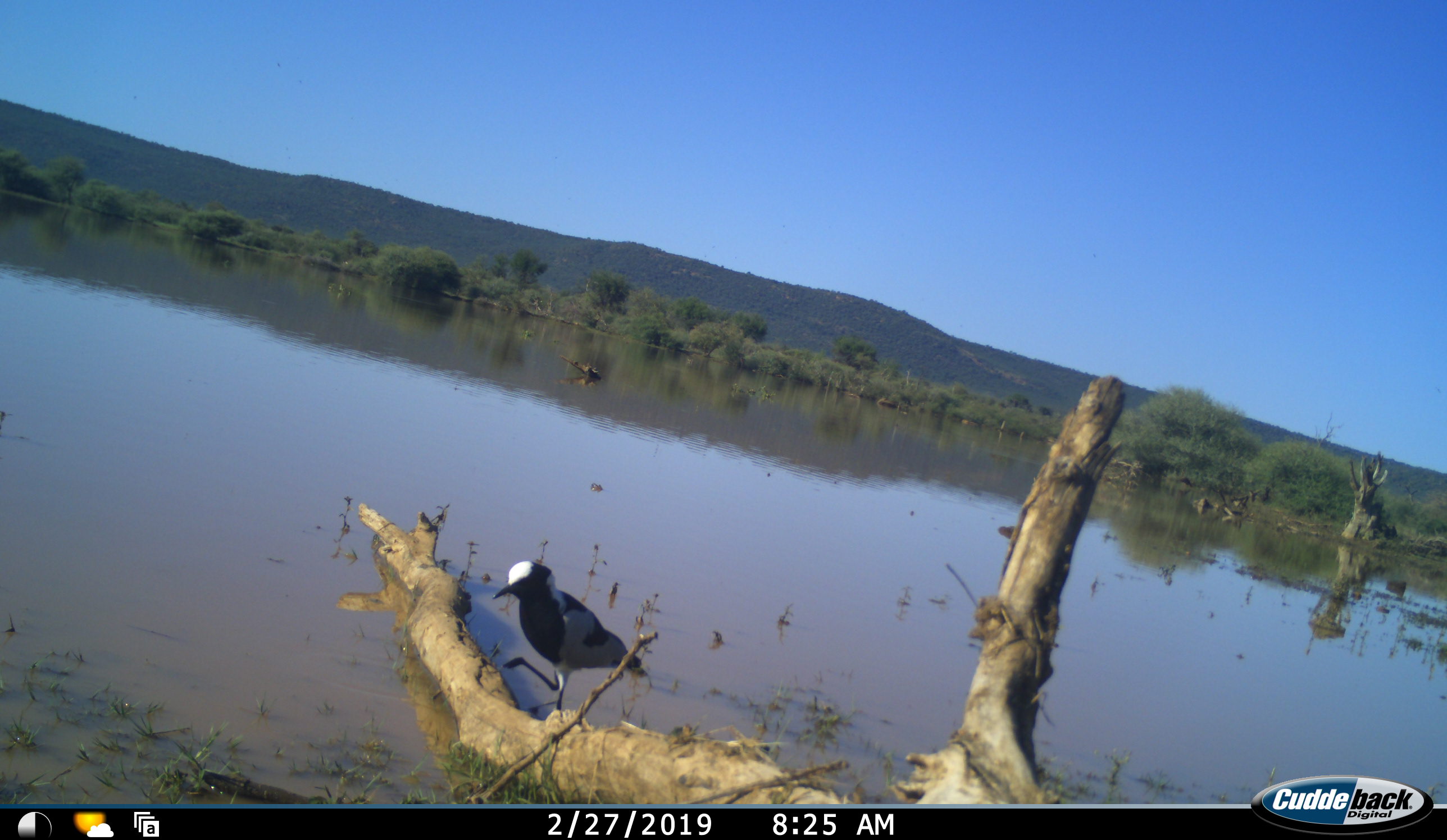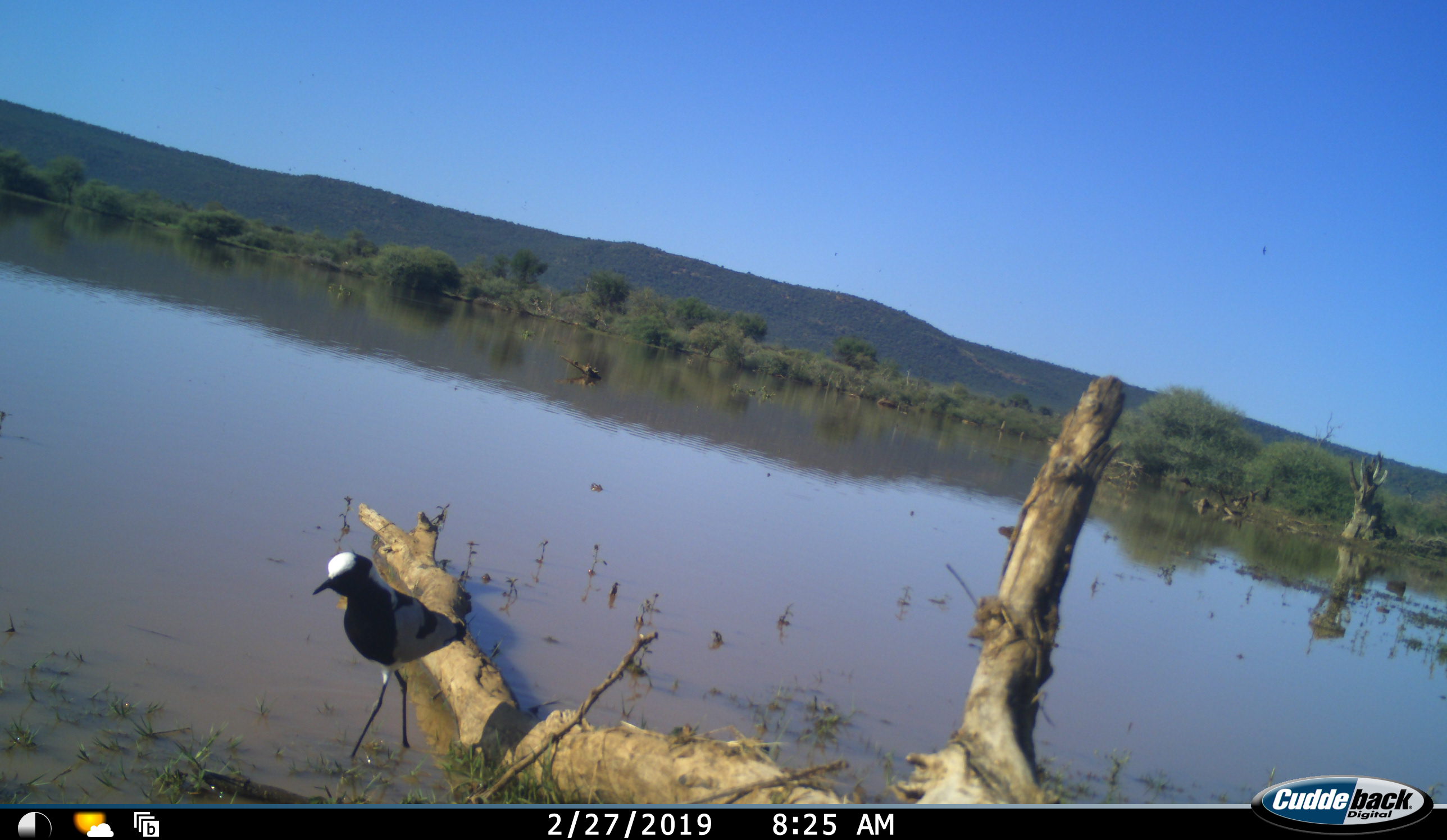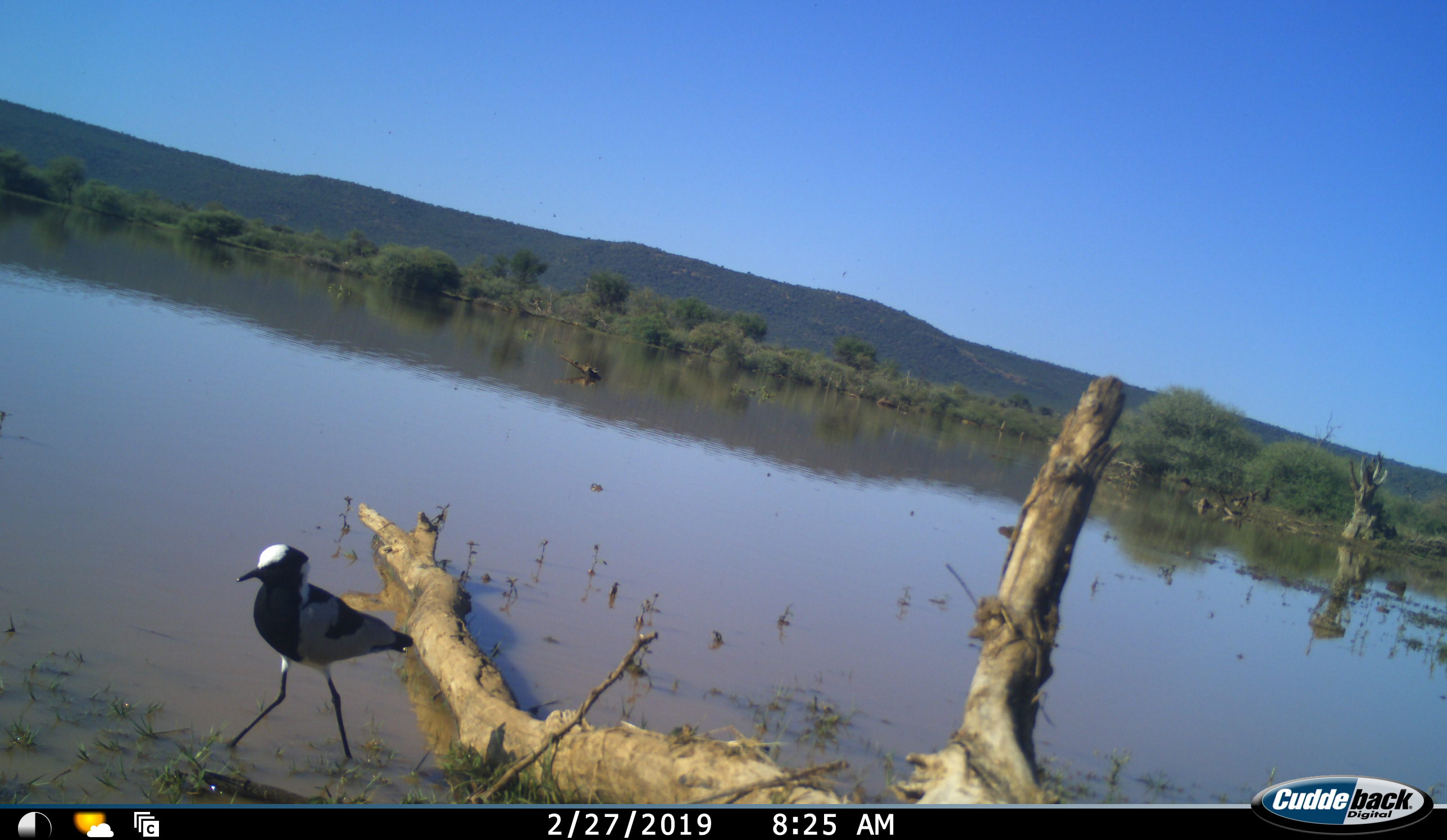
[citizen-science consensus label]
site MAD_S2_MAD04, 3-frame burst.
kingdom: Animalia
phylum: Chordata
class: Aves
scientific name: Aves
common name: bird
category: birdother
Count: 1.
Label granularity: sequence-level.